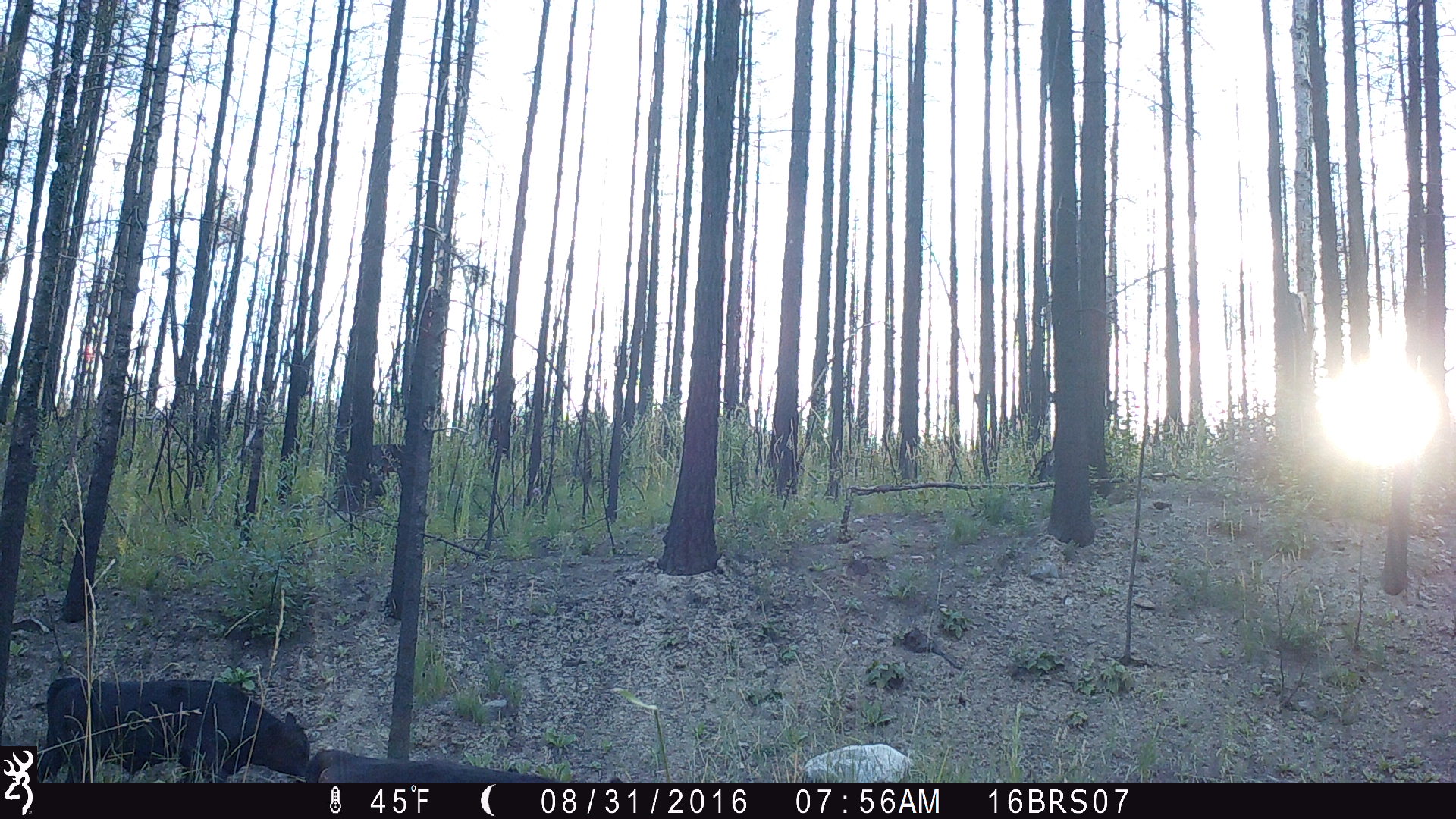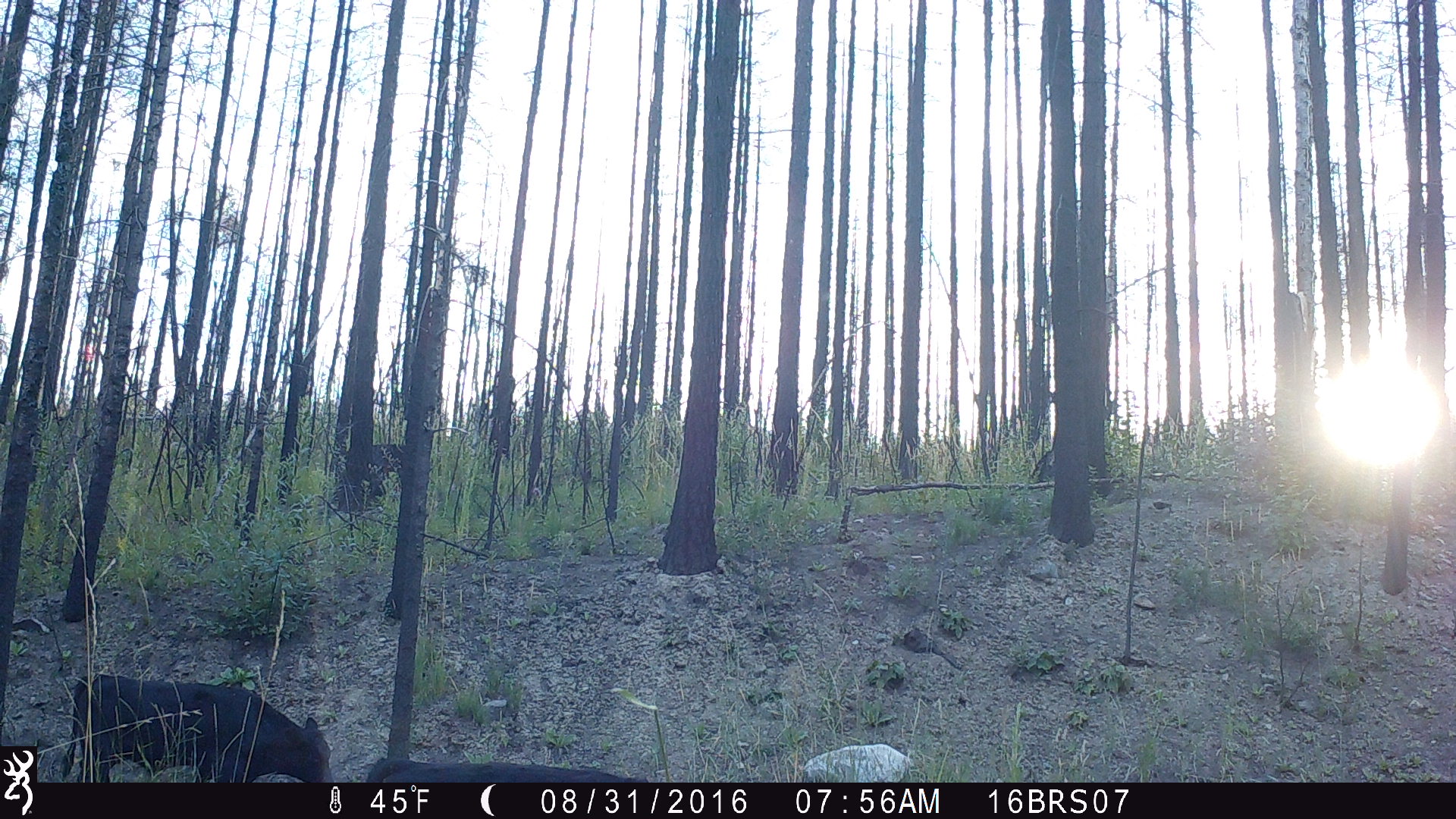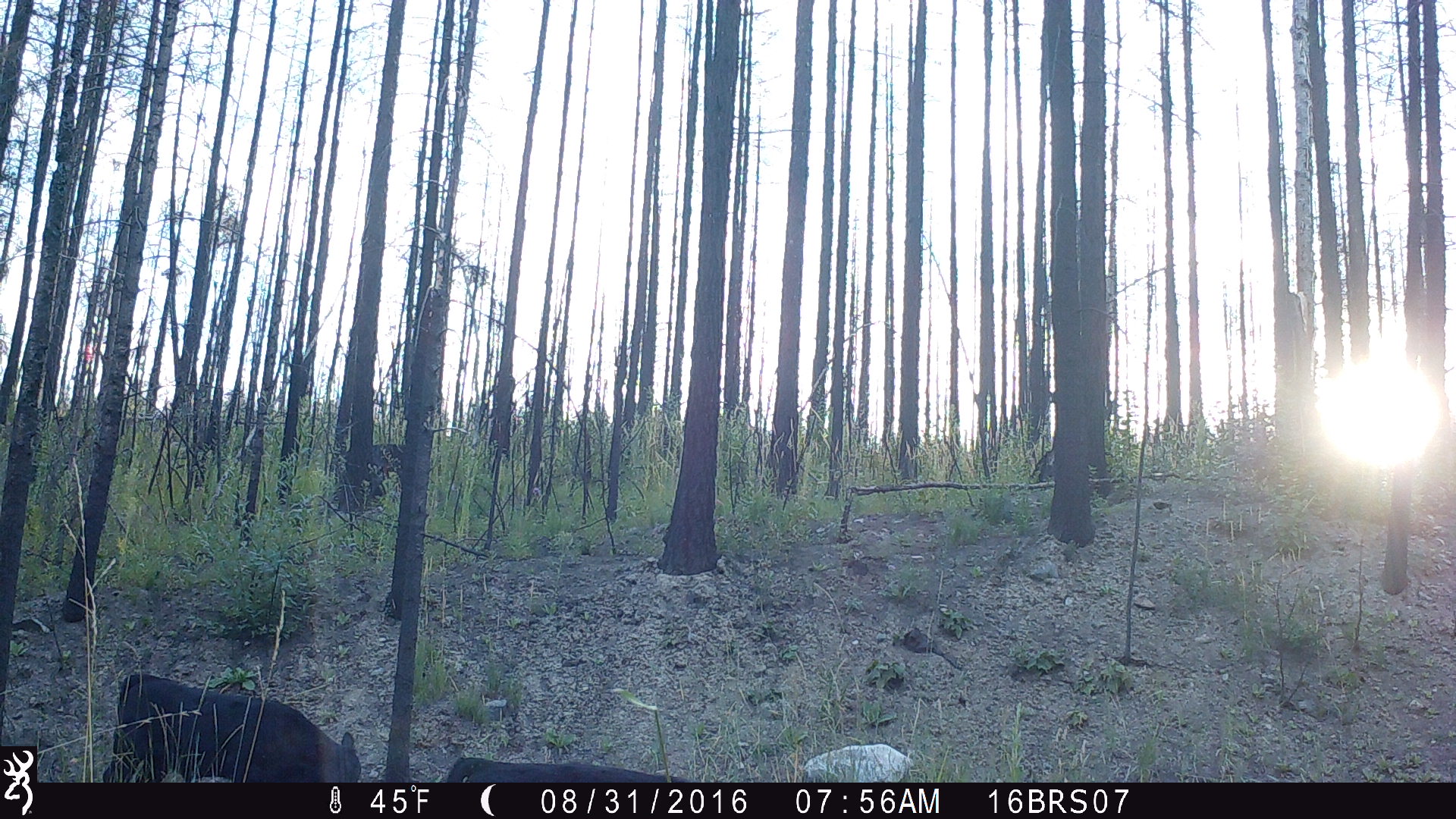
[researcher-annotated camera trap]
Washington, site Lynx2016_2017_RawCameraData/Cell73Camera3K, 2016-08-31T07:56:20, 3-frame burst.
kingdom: Animalia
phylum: Chordata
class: Mammalia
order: Artiodactyla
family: Bovidae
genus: Bos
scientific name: Bos taurus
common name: domestic cattle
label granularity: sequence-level